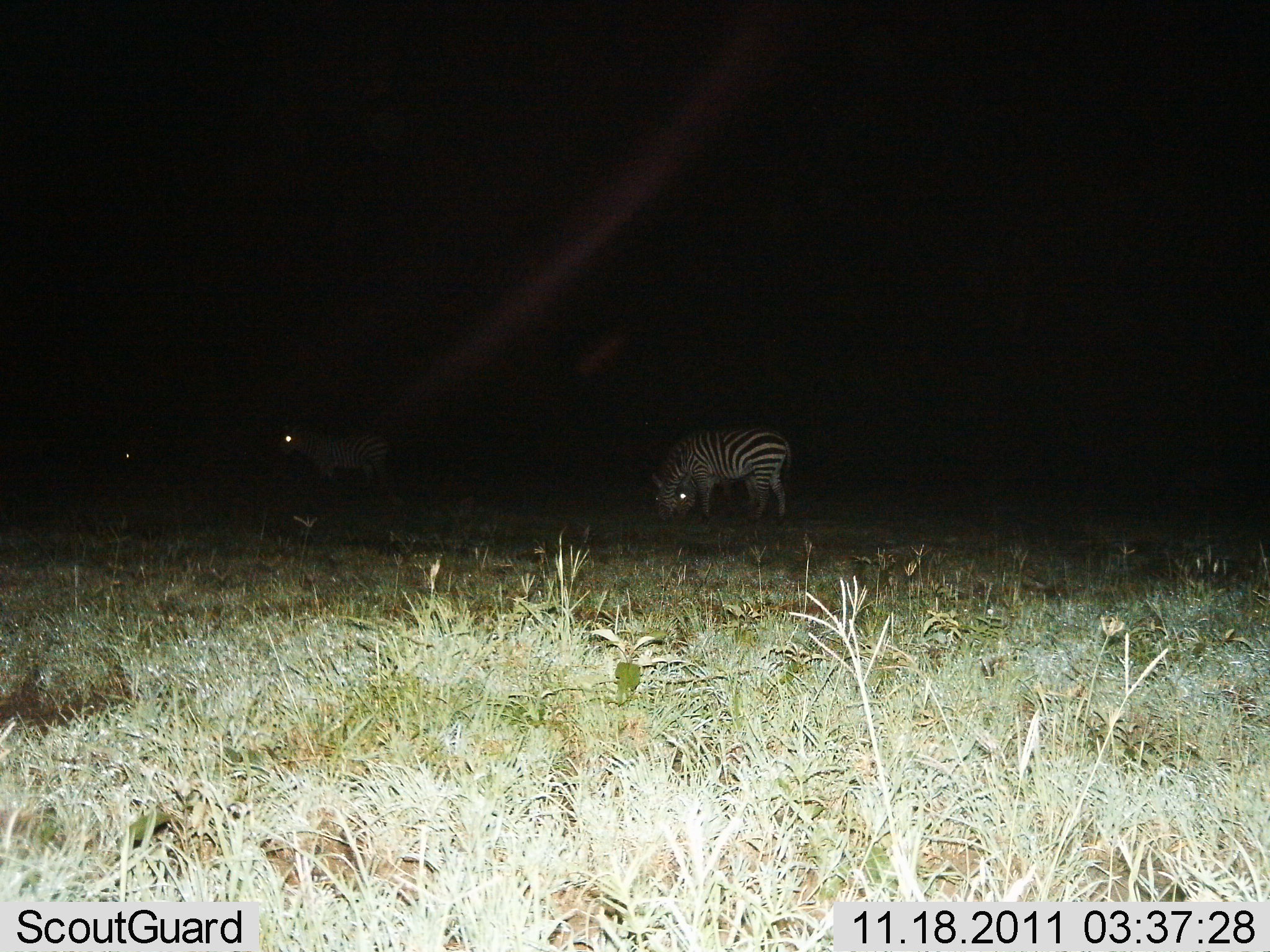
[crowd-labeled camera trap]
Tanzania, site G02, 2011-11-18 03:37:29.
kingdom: Animalia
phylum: Chordata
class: Mammalia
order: Perissodactyla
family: Equidae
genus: Equus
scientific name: Equus quagga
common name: plains zebra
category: zebra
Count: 3.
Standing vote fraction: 50%.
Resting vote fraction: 0%.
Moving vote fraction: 0%.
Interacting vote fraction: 0%.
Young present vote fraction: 0%.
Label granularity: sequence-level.